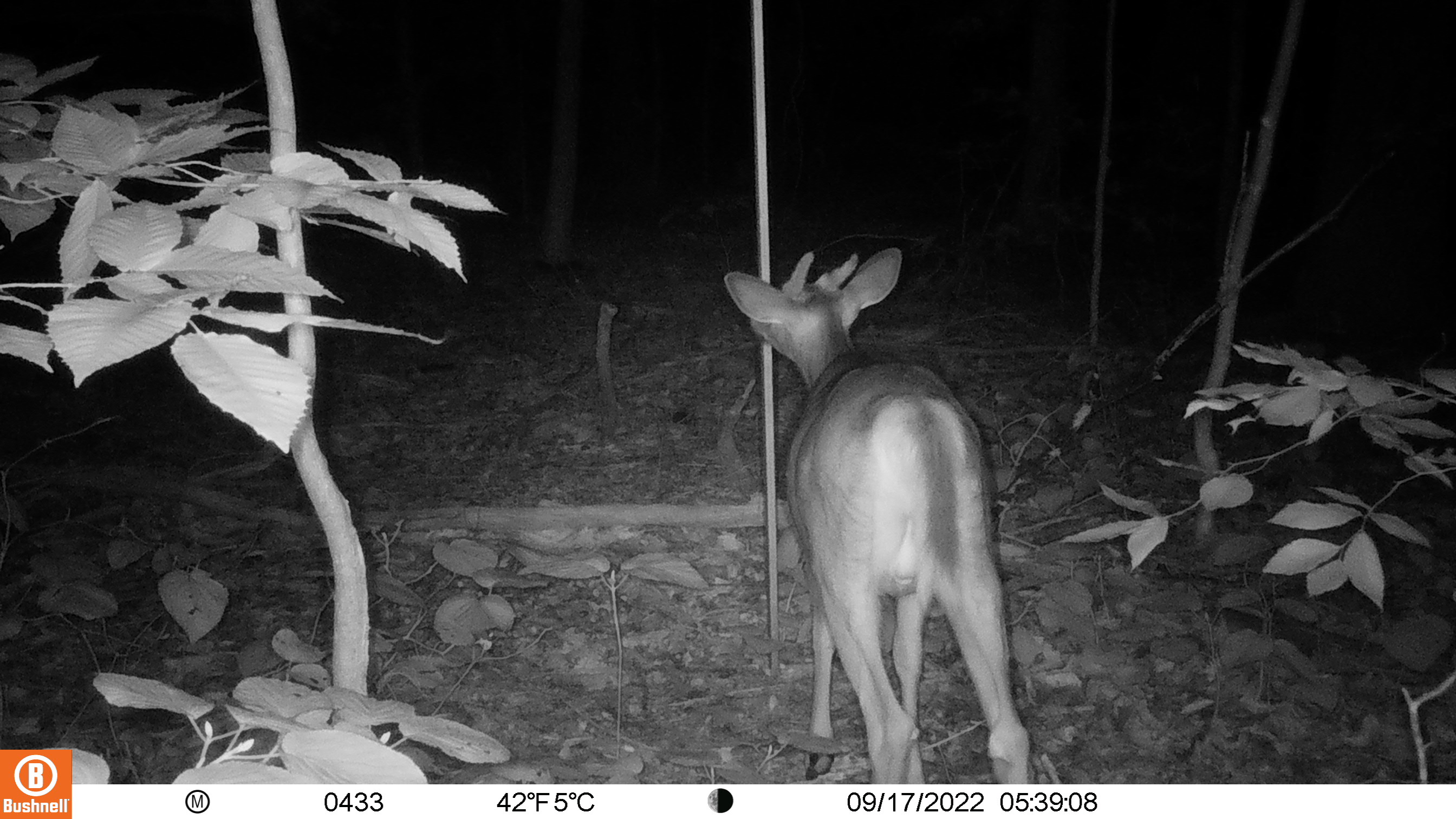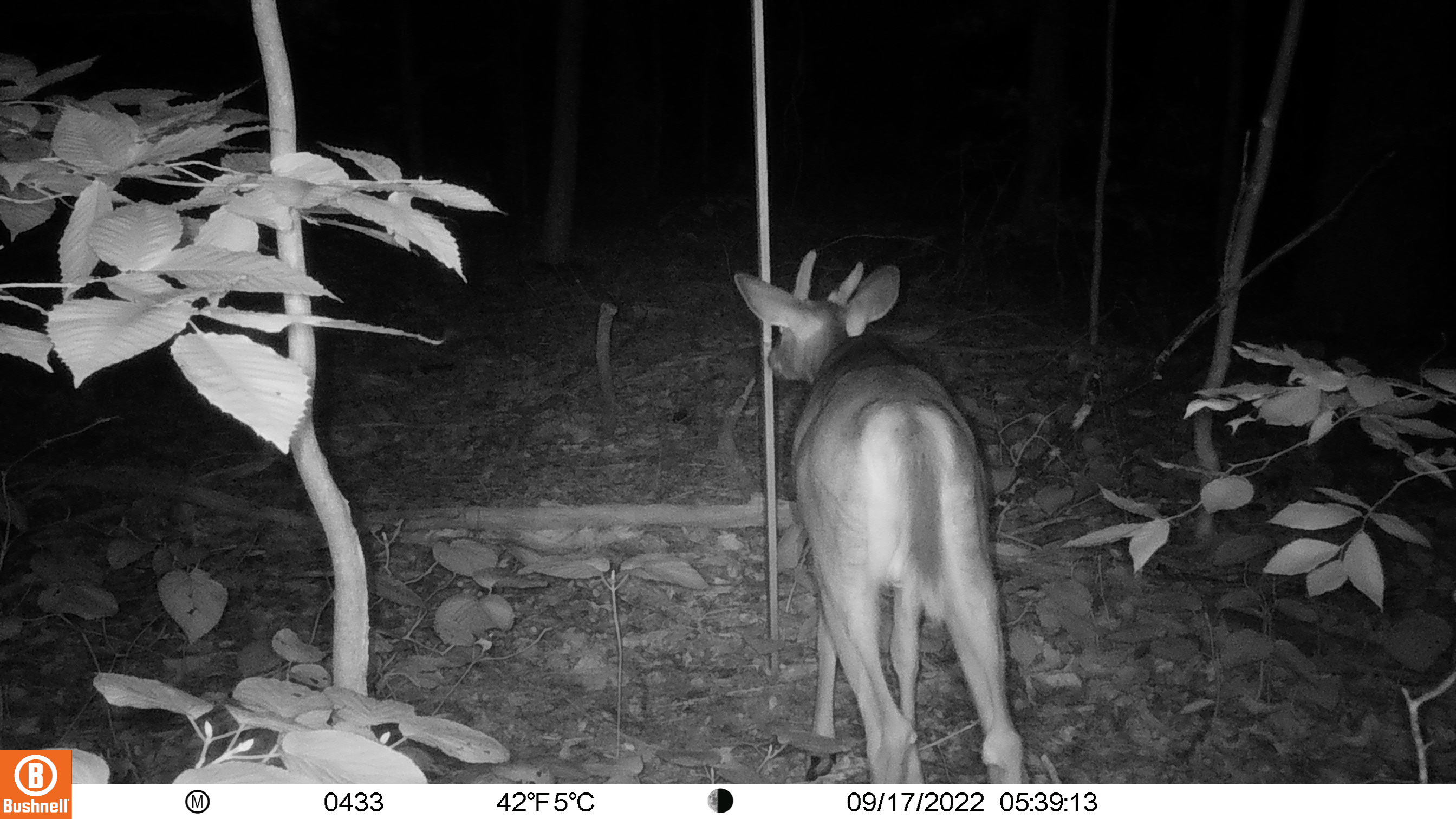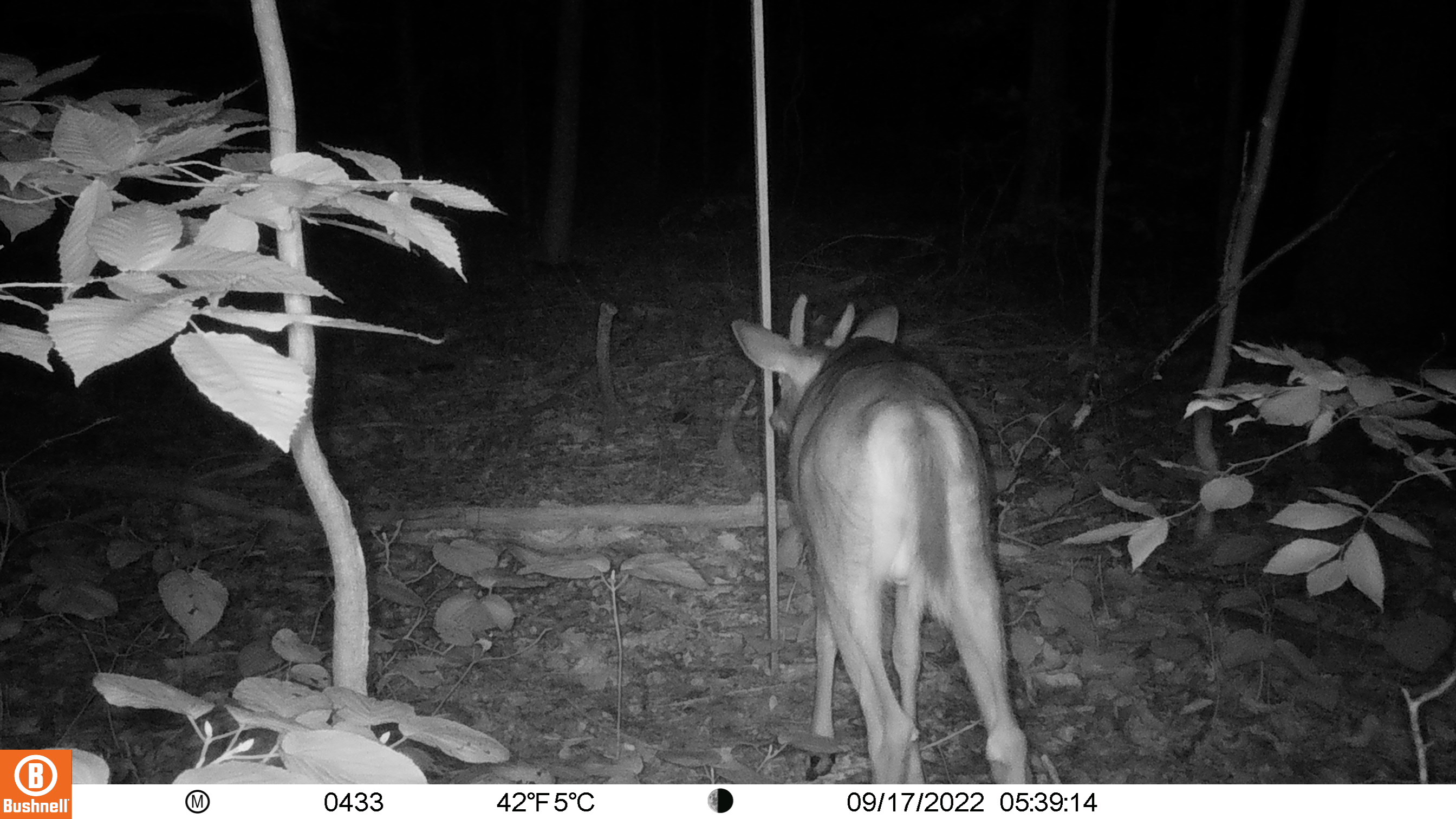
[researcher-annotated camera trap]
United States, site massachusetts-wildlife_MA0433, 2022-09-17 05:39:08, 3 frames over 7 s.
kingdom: Animalia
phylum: Chordata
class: Mammalia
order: Artiodactyla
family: Cervidae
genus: Odocoileus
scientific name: Odocoileus virginianus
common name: white-tailed deer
White-tailed deer (Odocoileus virginianus).